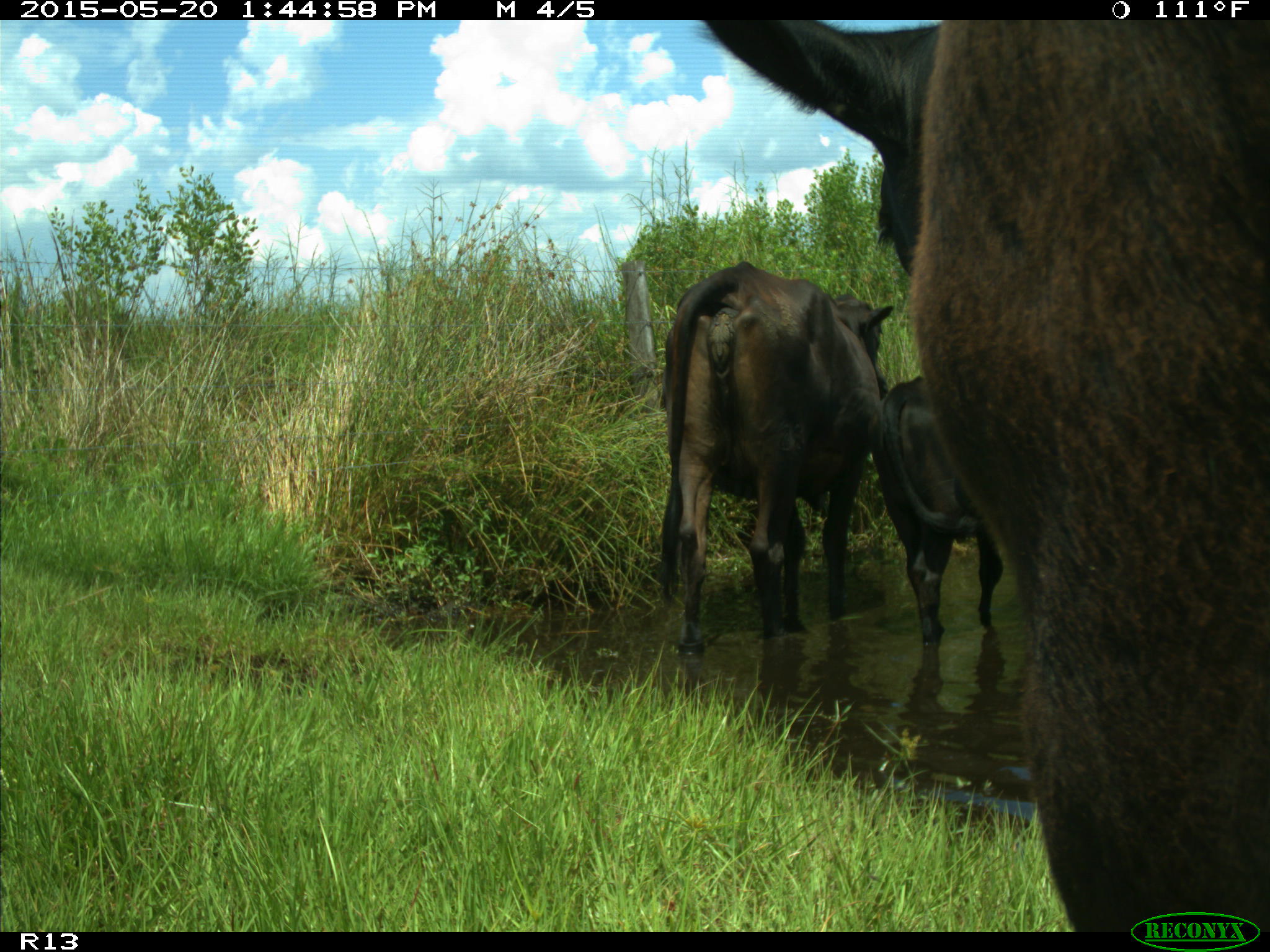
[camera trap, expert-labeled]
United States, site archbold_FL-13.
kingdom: Animalia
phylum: Chordata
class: Mammalia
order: Artiodactyla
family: Bovidae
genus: Bos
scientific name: Bos taurus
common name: domestic cow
Bos taurus (domestic cow).